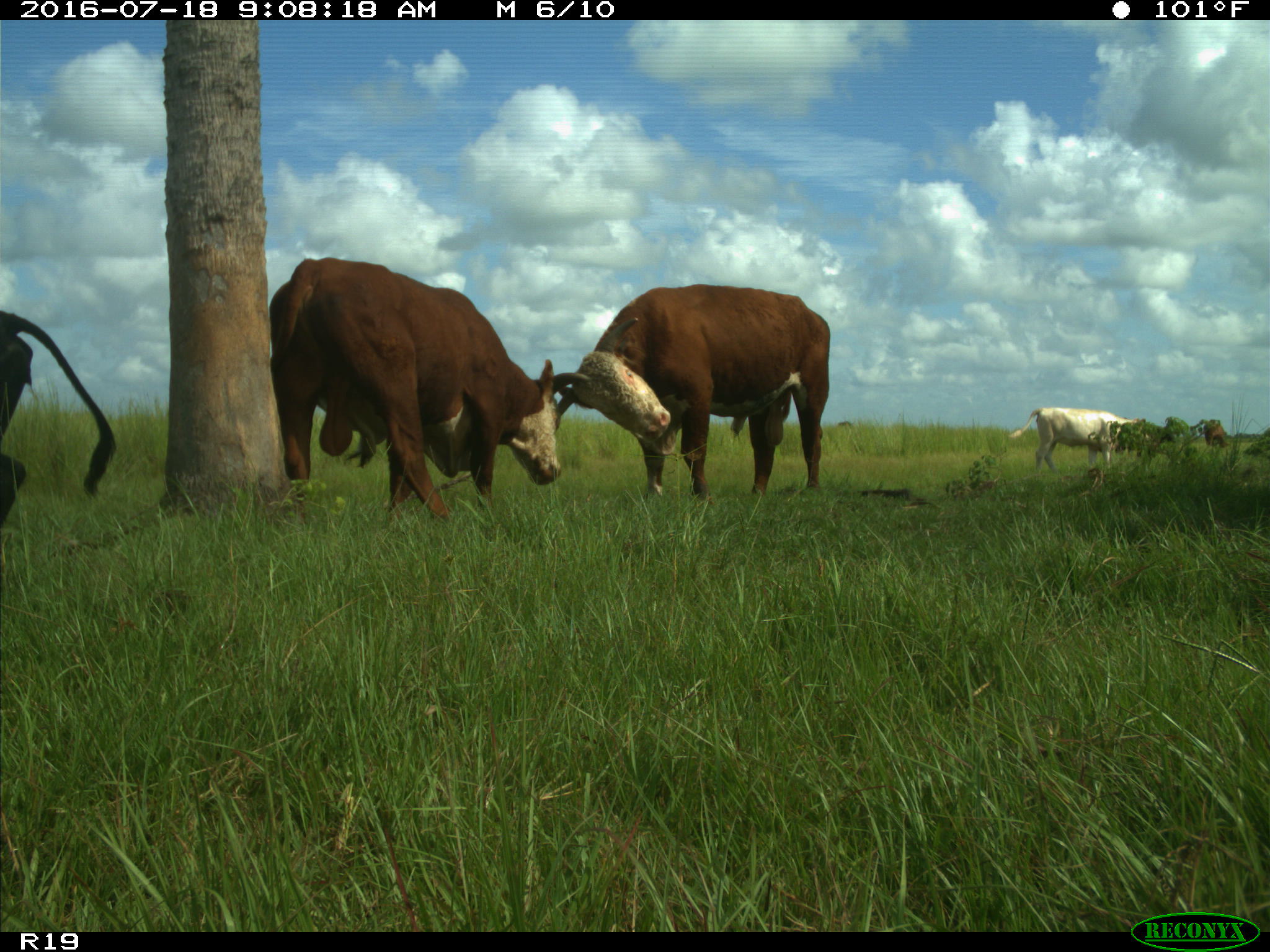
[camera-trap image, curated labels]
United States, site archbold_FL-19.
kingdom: Animalia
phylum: Chordata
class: Mammalia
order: Artiodactyla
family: Bovidae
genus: Bos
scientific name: Bos taurus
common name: domestic cow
Bos taurus (domestic cow).